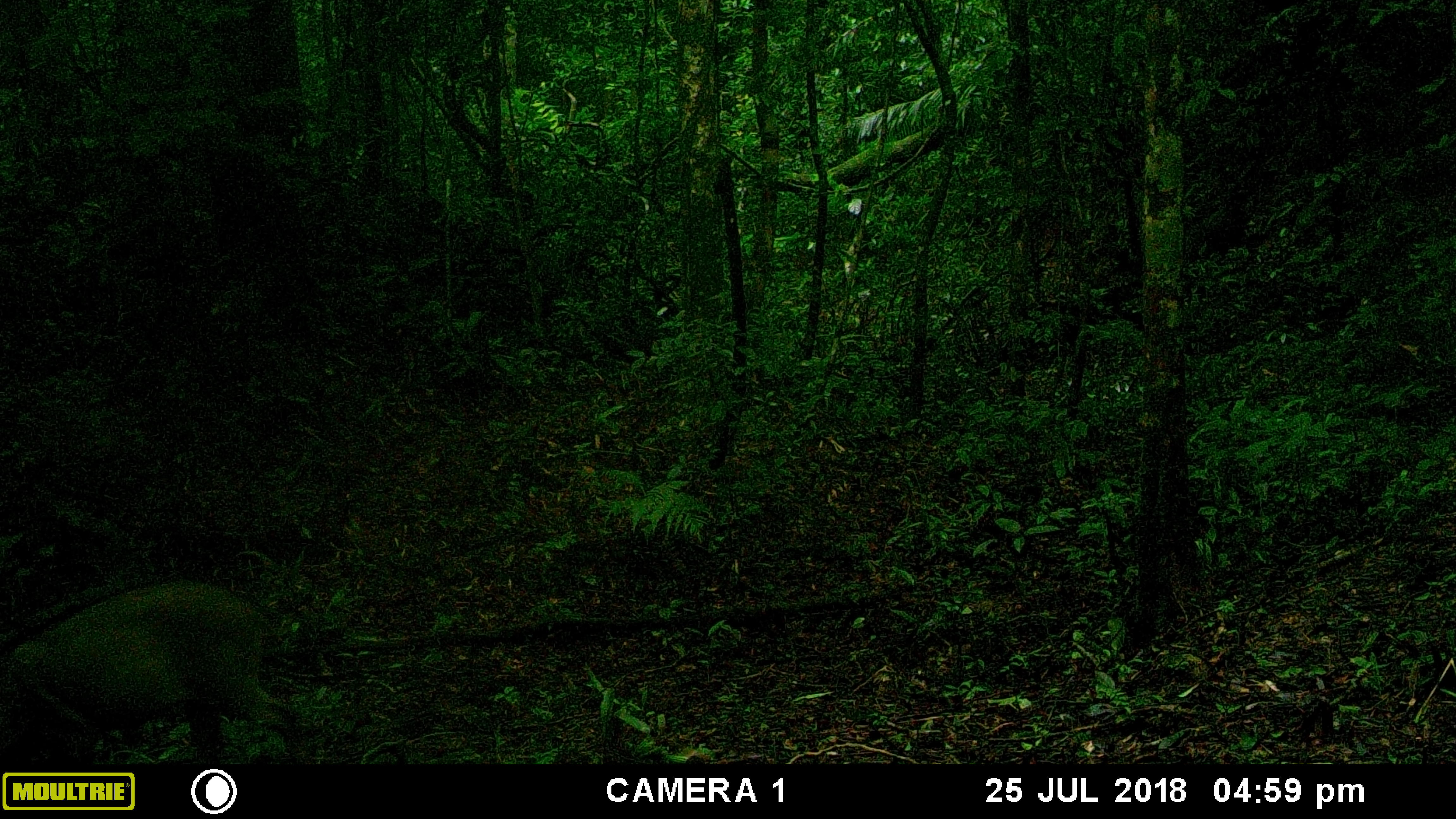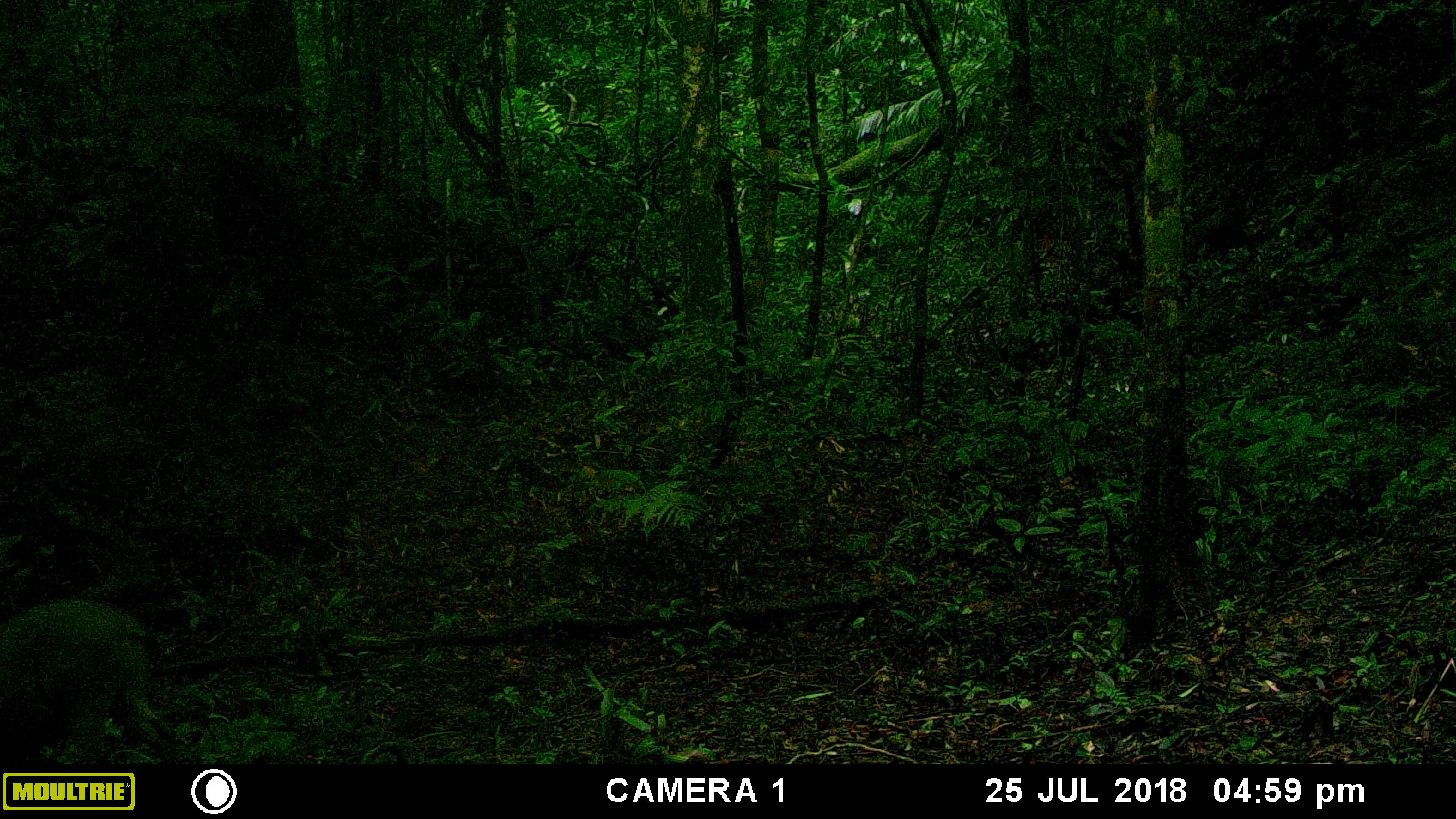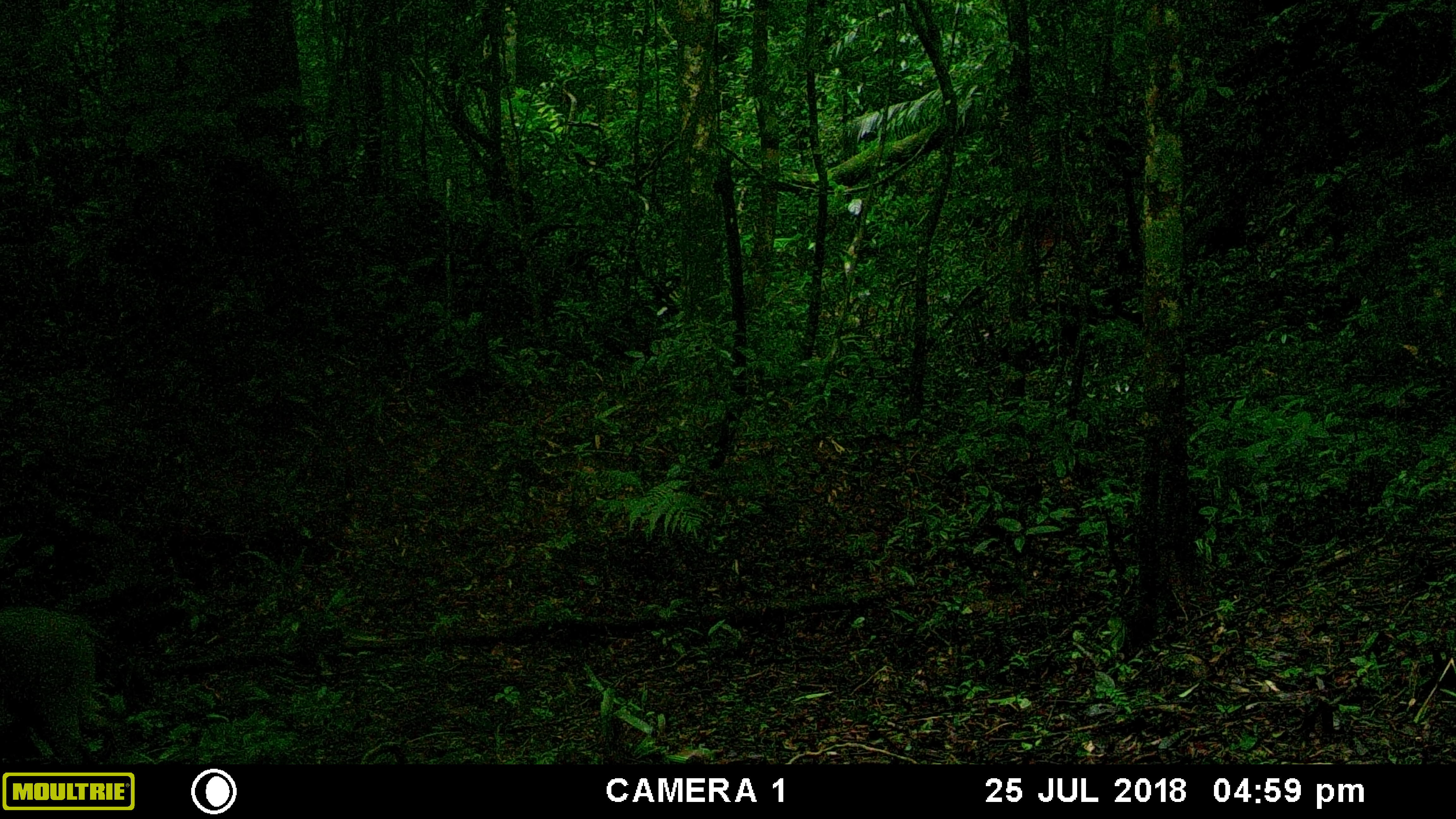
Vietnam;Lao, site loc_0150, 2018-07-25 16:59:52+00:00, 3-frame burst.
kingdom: Animalia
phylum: Chordata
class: Mammalia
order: Artiodactyla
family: Suidae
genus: Sus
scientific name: Sus scrofa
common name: eurasian wild pig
Eurasian wild pig (Sus scrofa). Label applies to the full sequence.